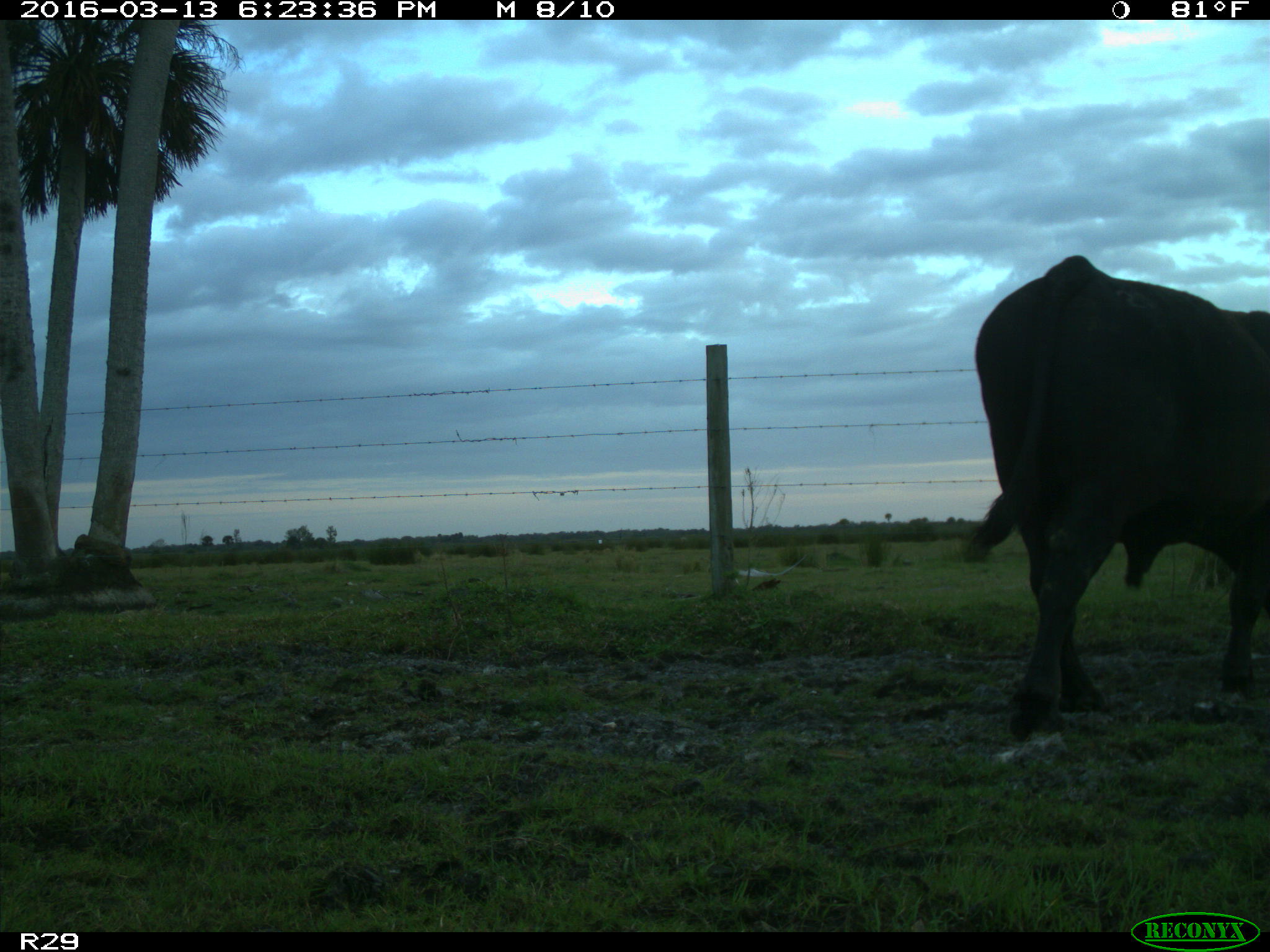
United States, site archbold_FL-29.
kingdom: Animalia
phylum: Chordata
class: Mammalia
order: Artiodactyla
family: Bovidae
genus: Bos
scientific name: Bos taurus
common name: domestic cow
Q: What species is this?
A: Bos taurus (domestic cow).